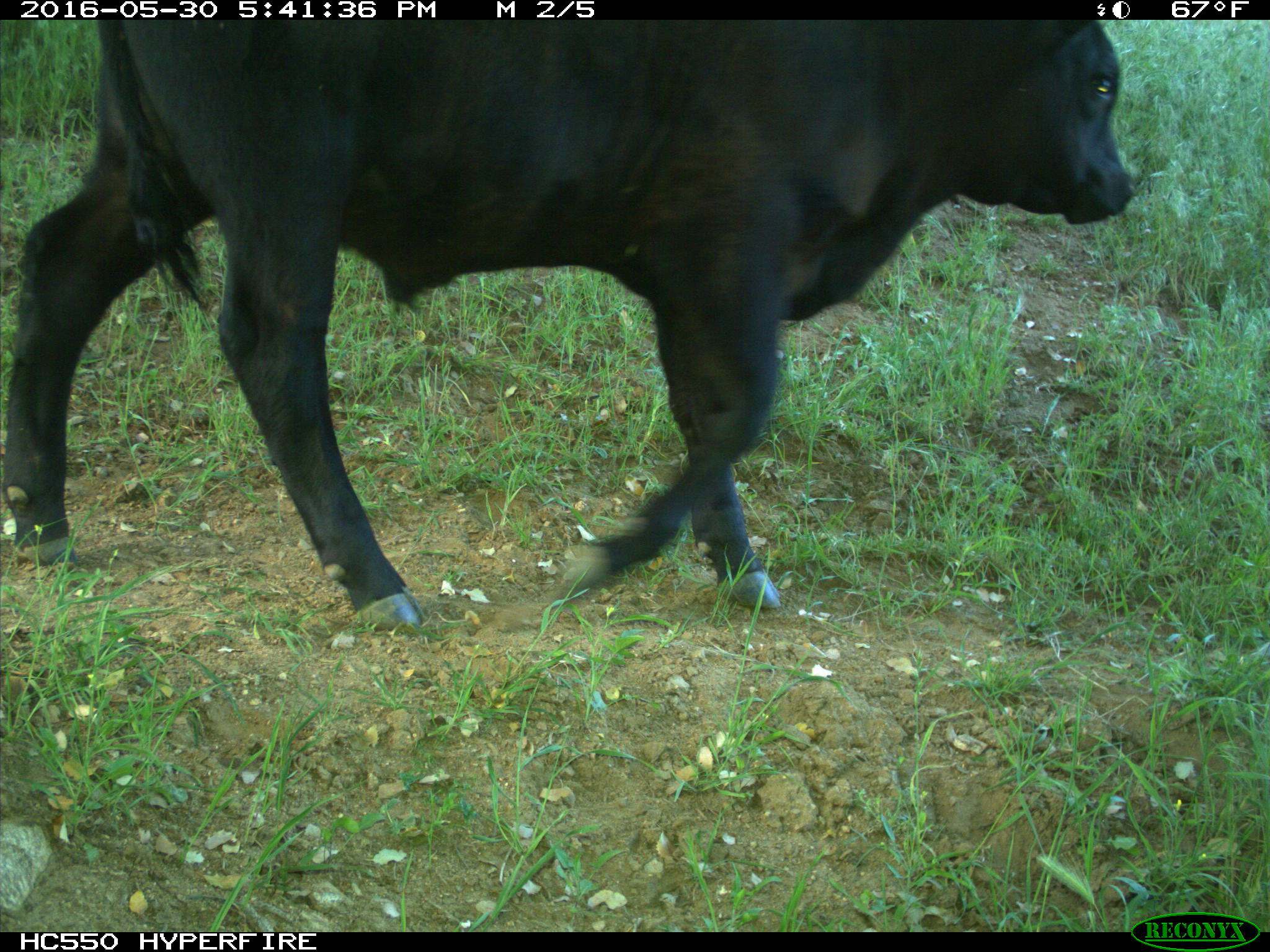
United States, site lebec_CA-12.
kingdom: Animalia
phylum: Chordata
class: Mammalia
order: Artiodactyla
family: Bovidae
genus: Bos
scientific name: Bos taurus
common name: domestic cow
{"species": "Bos taurus (domestic cow)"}